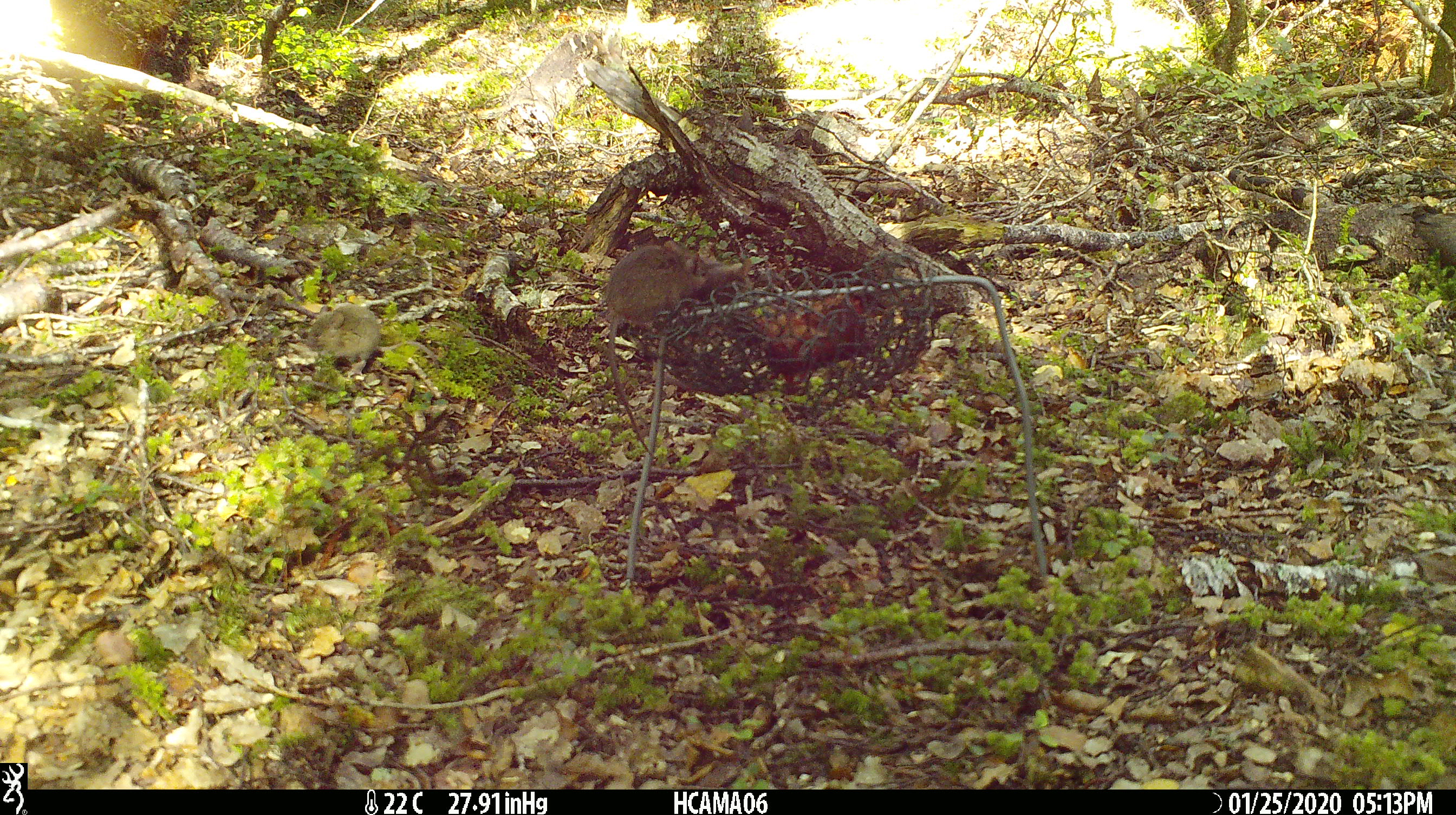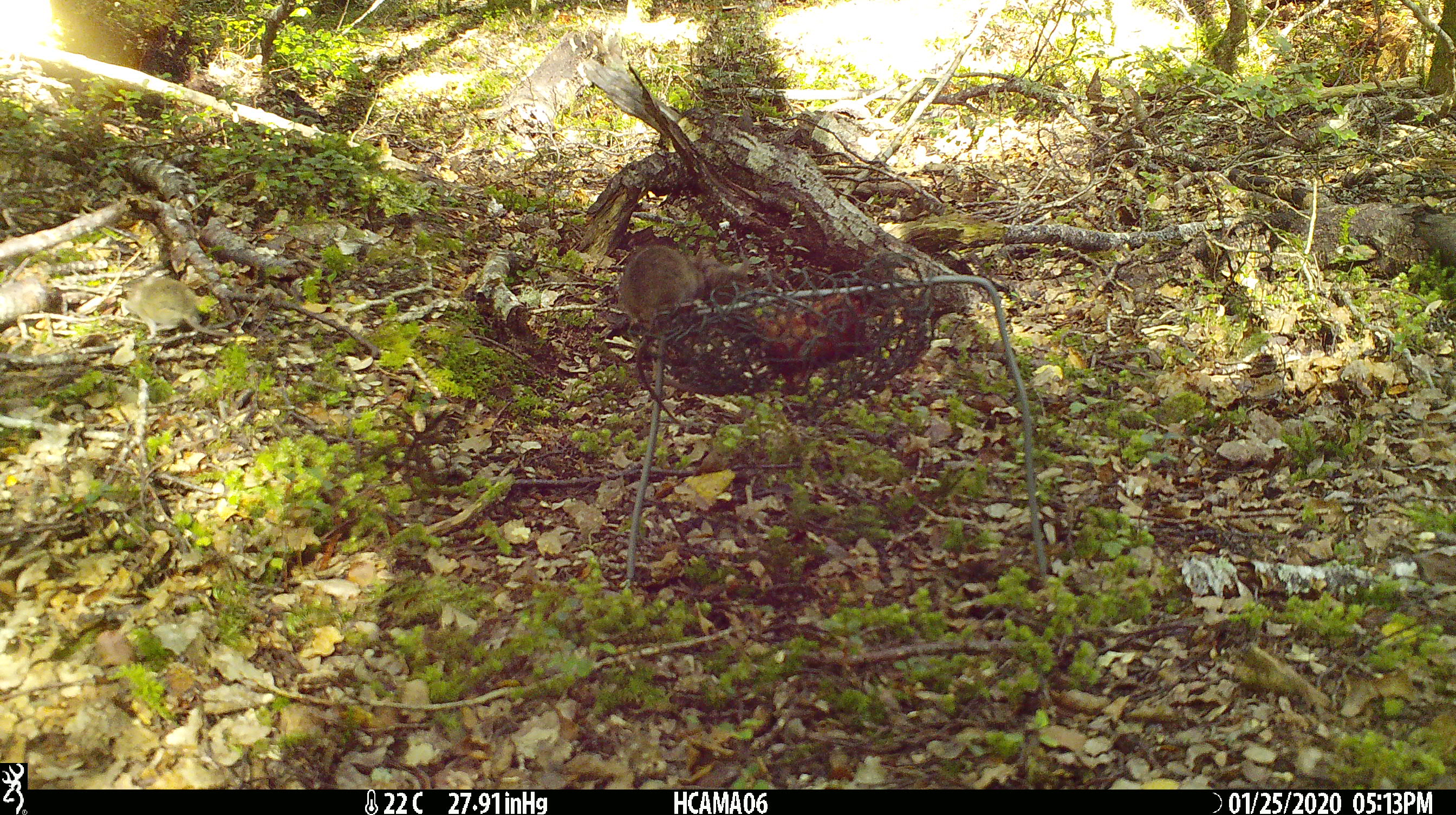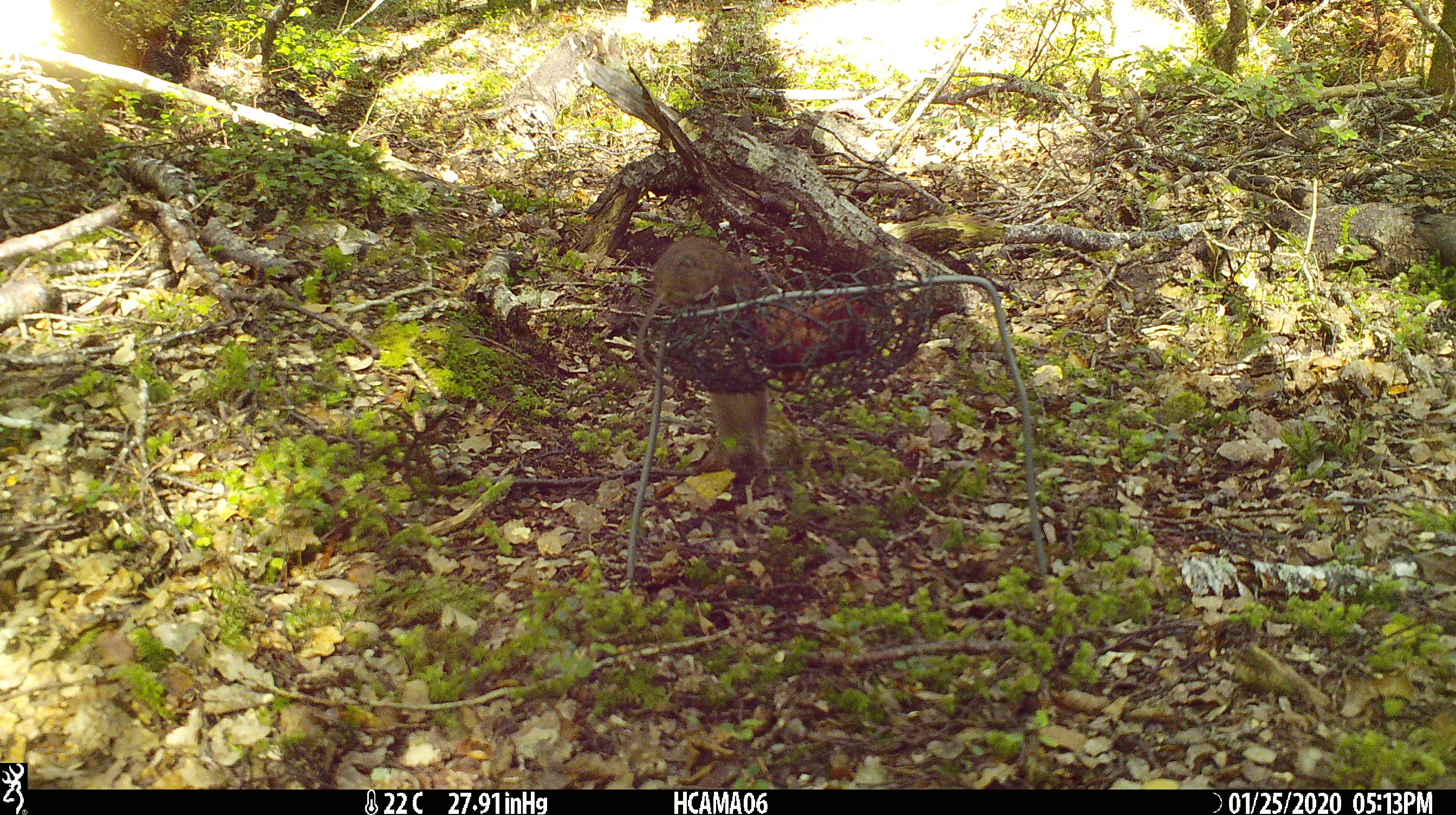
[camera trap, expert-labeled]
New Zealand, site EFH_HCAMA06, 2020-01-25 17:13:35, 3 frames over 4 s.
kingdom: Animalia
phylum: Chordata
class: Mammalia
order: Rodentia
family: Muridae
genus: Mus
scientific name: Mus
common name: mouse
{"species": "mouse (Mus)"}